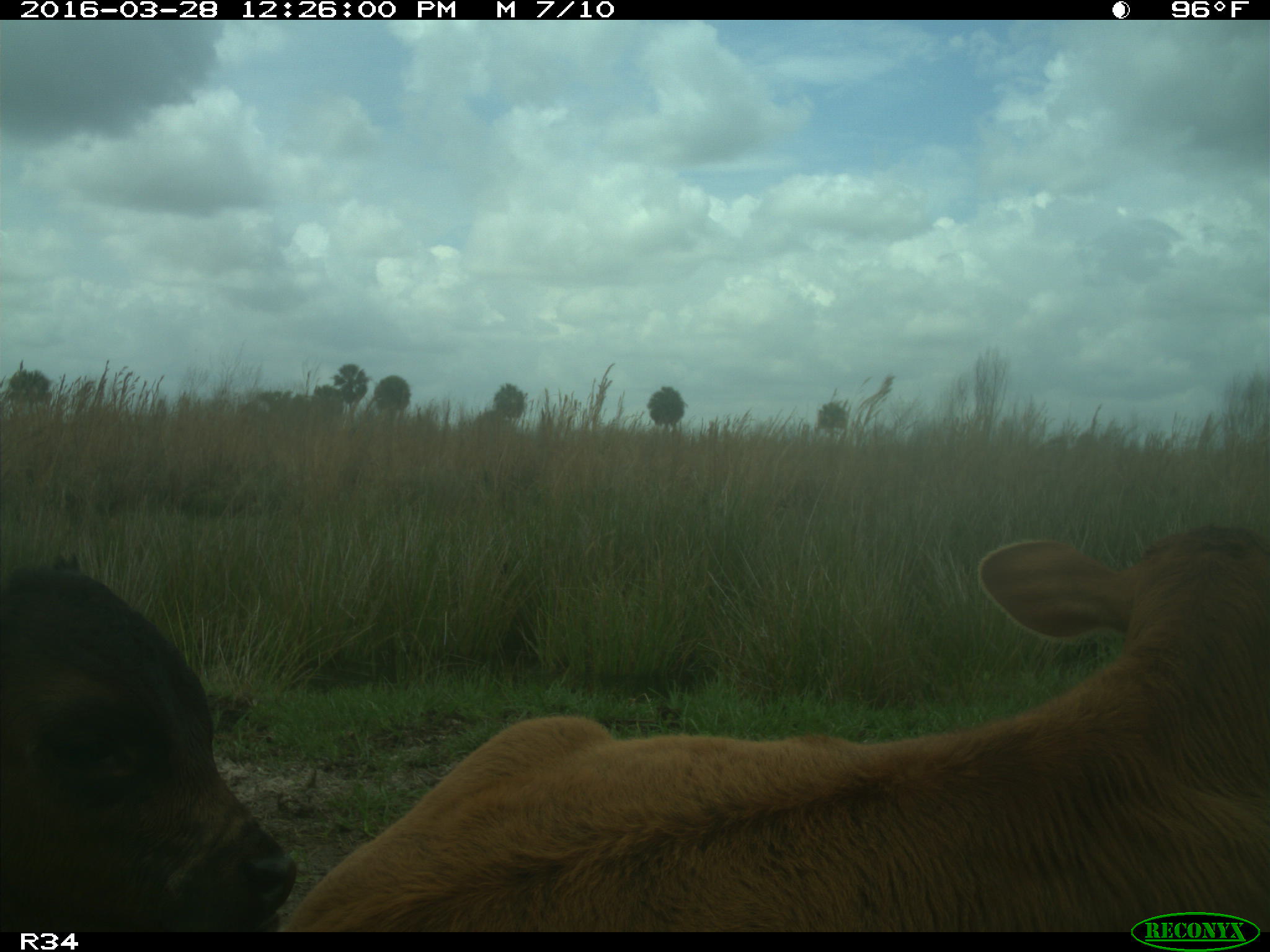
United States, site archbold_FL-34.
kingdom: Animalia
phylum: Chordata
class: Mammalia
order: Artiodactyla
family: Bovidae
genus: Bos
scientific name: Bos taurus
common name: domestic cow